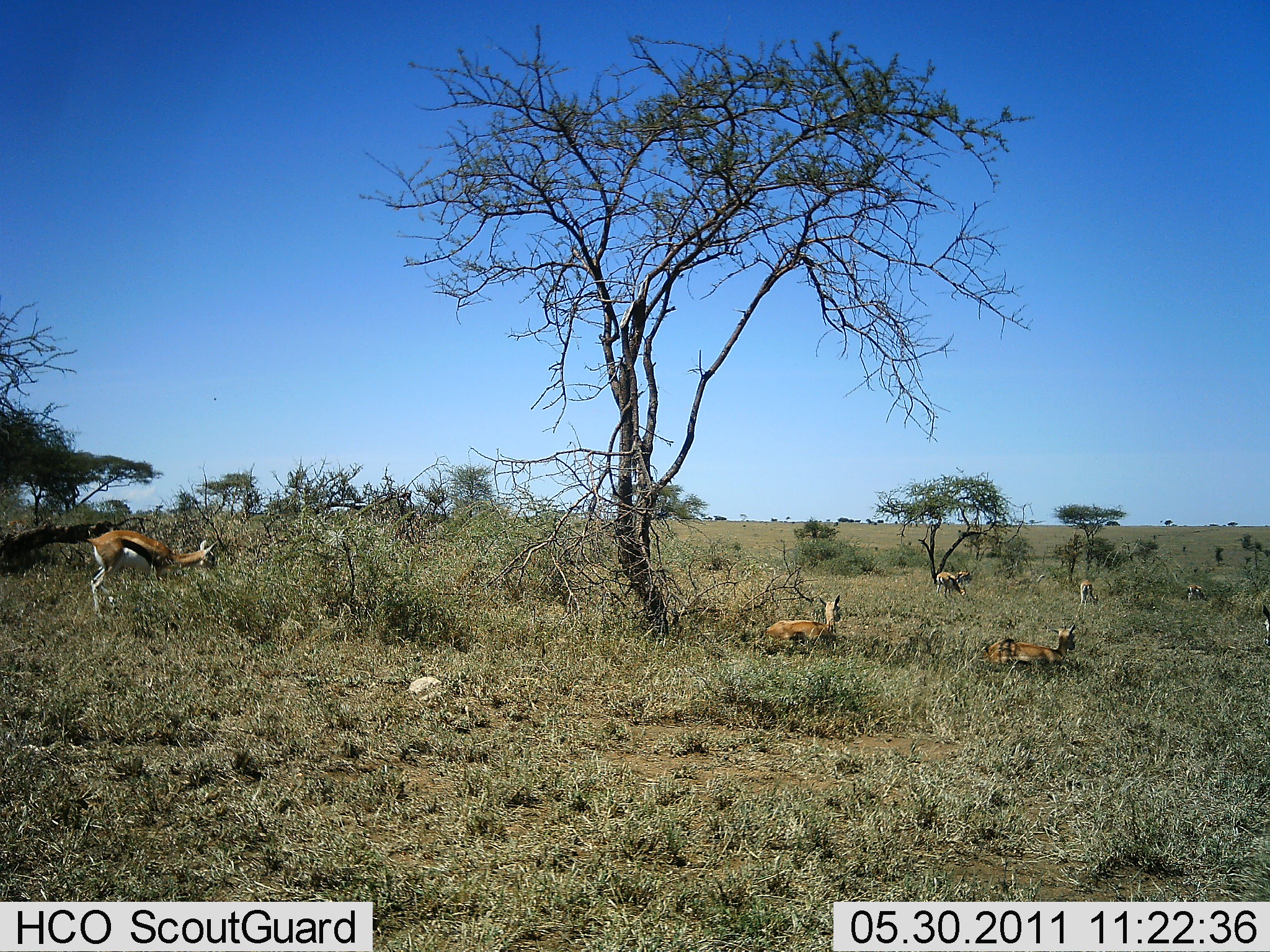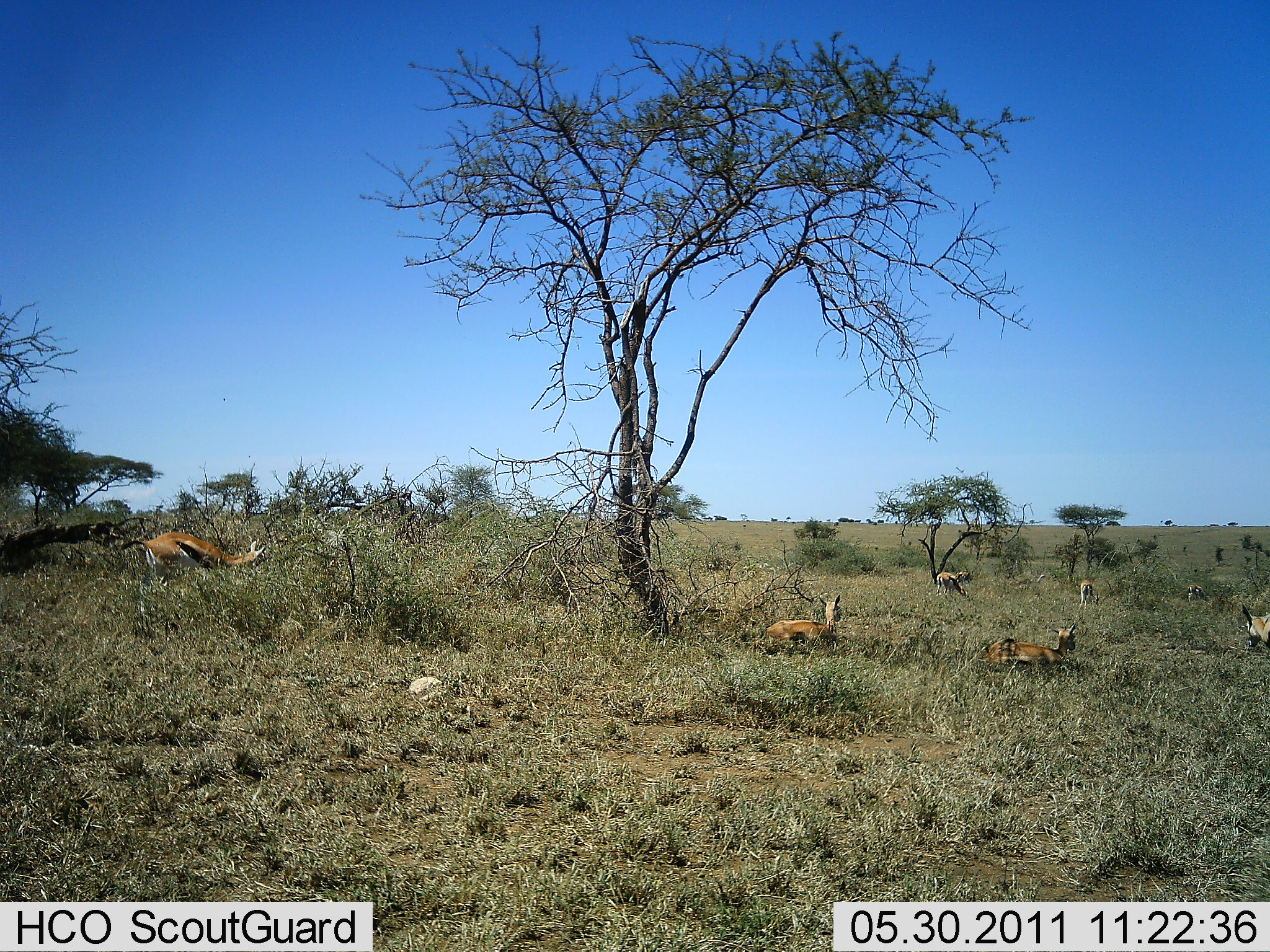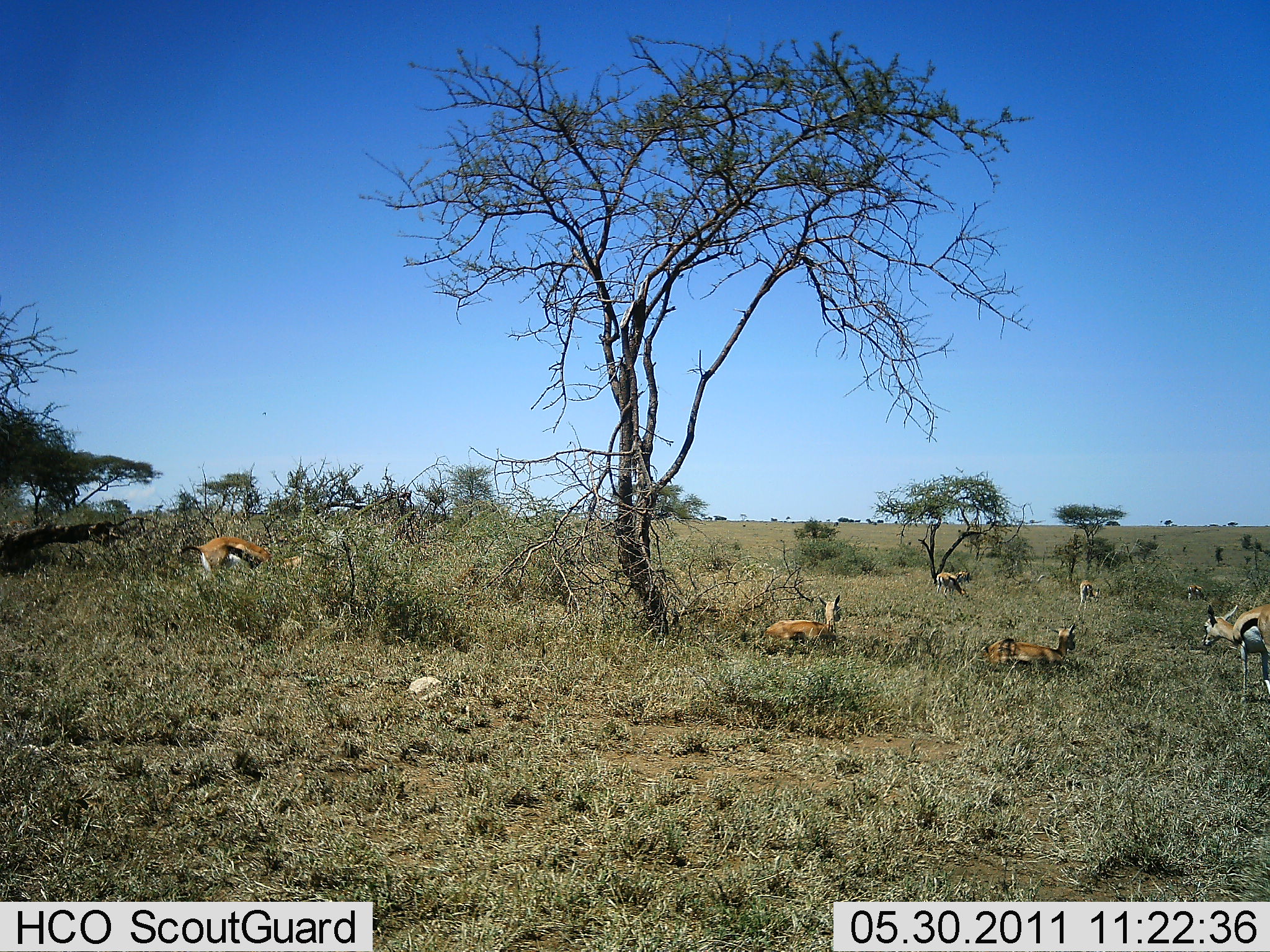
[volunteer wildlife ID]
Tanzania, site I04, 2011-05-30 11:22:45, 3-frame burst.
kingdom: Animalia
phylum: Chordata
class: Mammalia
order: Artiodactyla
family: Bovidae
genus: Eudorcas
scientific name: Eudorcas thomsonii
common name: thomson's gazelle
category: gazellethomsons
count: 7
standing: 31%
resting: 85%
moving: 62%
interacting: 0%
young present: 0%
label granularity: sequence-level